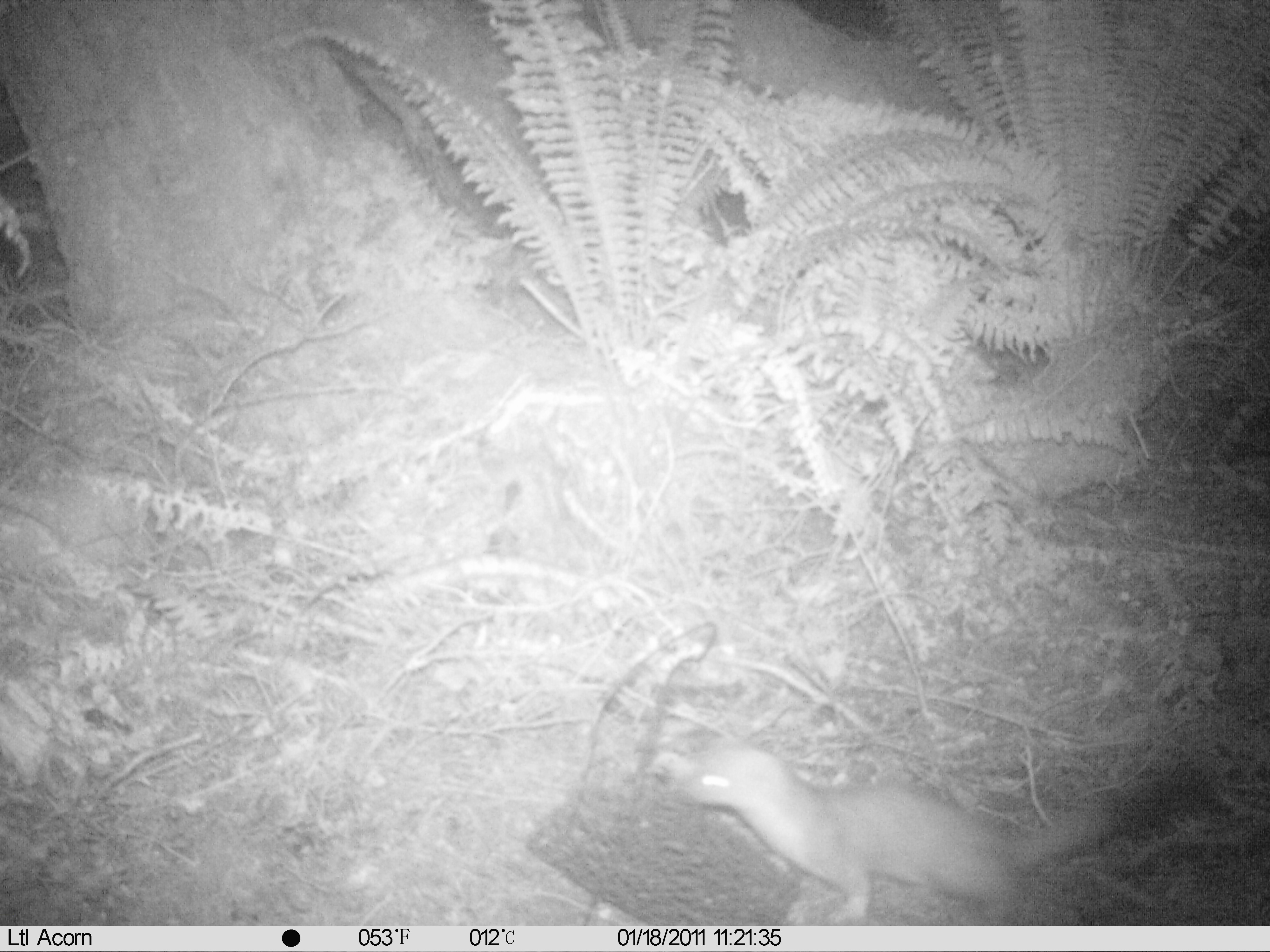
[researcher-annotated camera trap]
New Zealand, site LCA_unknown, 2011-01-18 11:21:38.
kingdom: Animalia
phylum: Chordata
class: Mammalia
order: Carnivora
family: Mustelidae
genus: Mustela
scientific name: Mustela erminea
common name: stoat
Stoat (Mustela erminea).